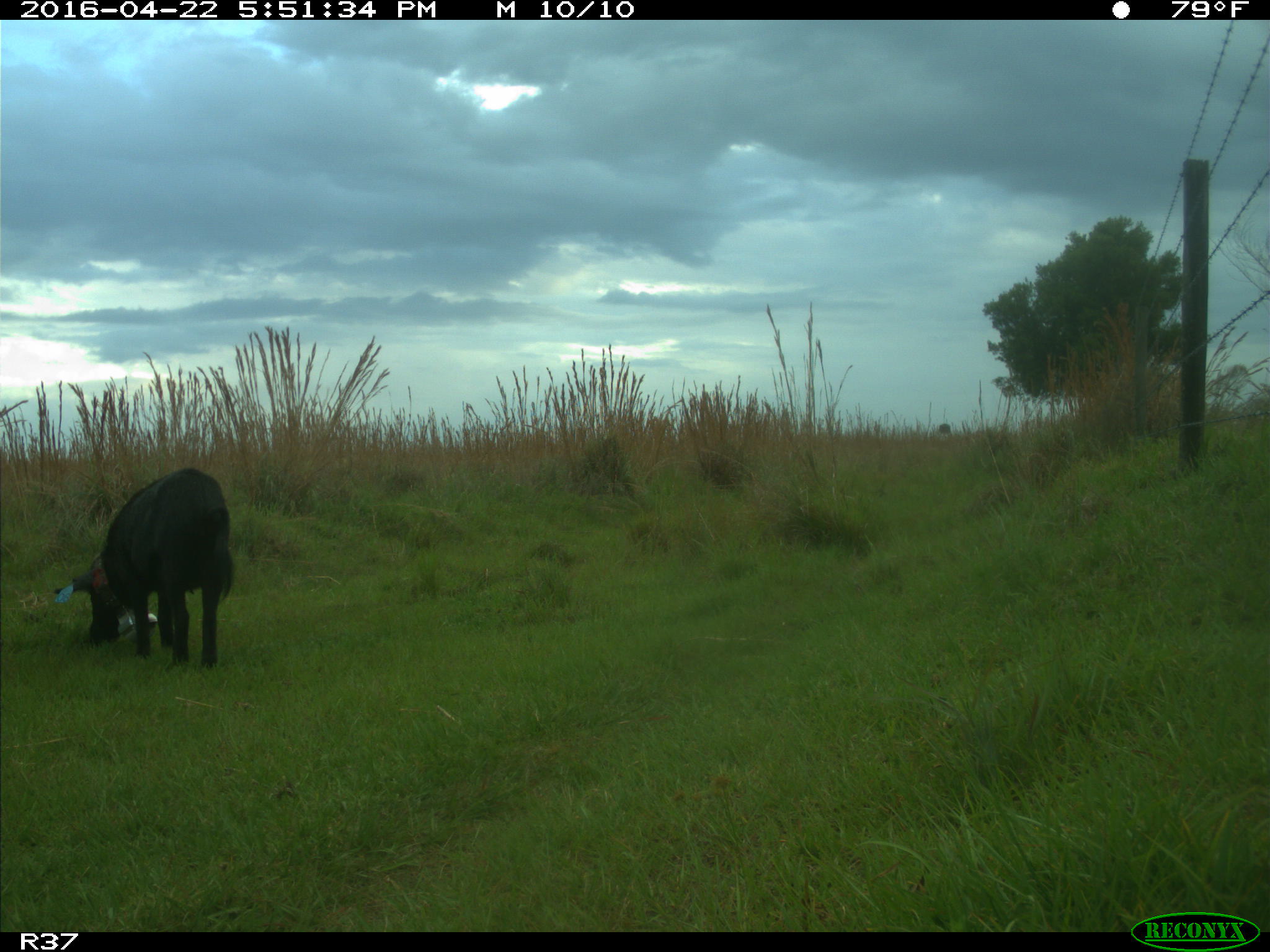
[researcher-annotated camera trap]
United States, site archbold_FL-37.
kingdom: Animalia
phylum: Chordata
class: Mammalia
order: Artiodactyla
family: Suidae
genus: Sus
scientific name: Sus scrofa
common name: wild boar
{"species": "Sus scrofa (wild boar)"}